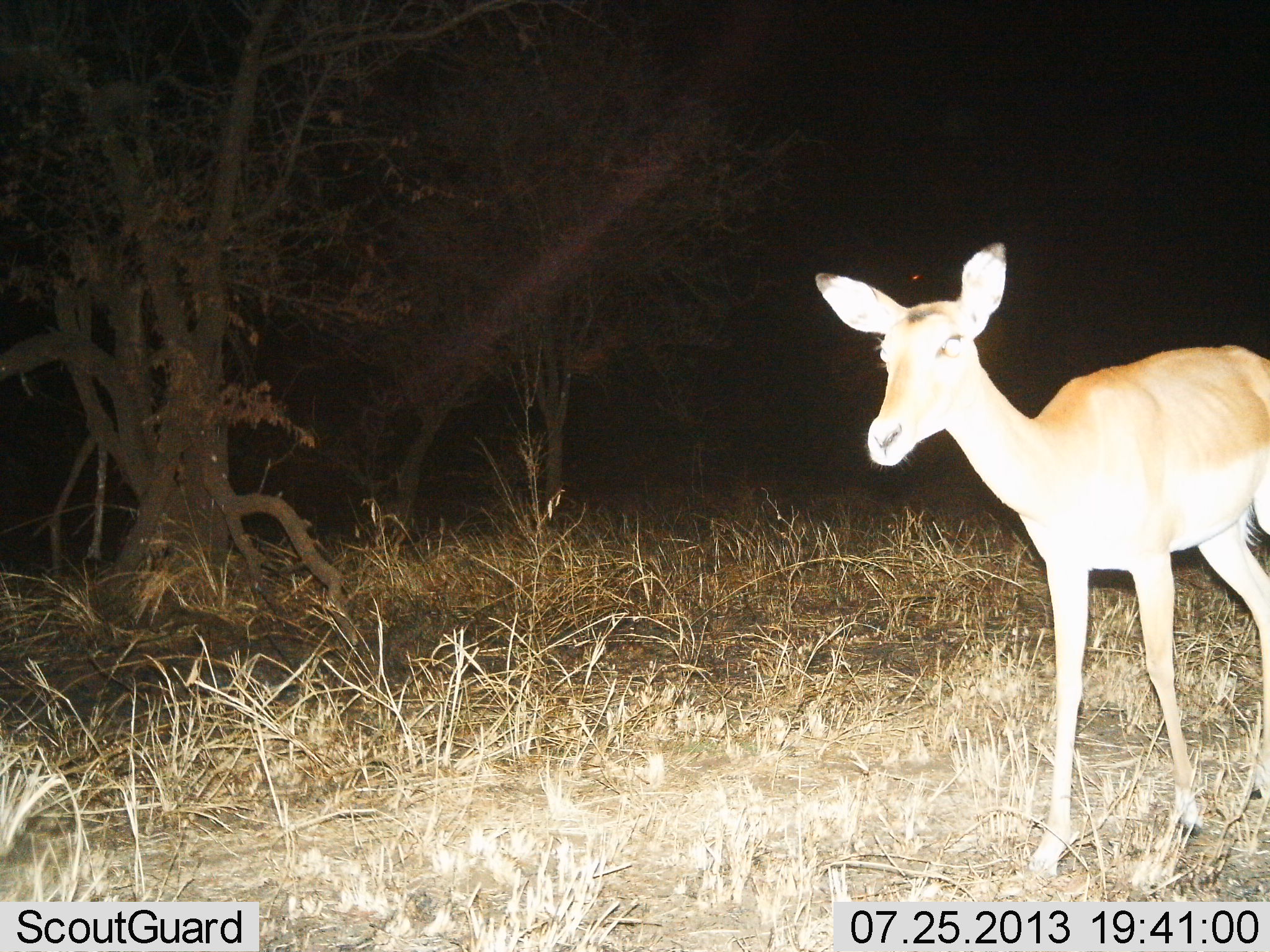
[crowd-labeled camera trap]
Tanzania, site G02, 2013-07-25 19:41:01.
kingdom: Animalia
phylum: Chordata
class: Mammalia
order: Artiodactyla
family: Bovidae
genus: Aepyceros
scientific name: Aepyceros melampus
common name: impala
Impala (Aepyceros melampus), count 1. Behavior (volunteer vote fractions): standing 87%, resting 0%, moving 13%, interacting 0%. Young present (vote fraction): 13%. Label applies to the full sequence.